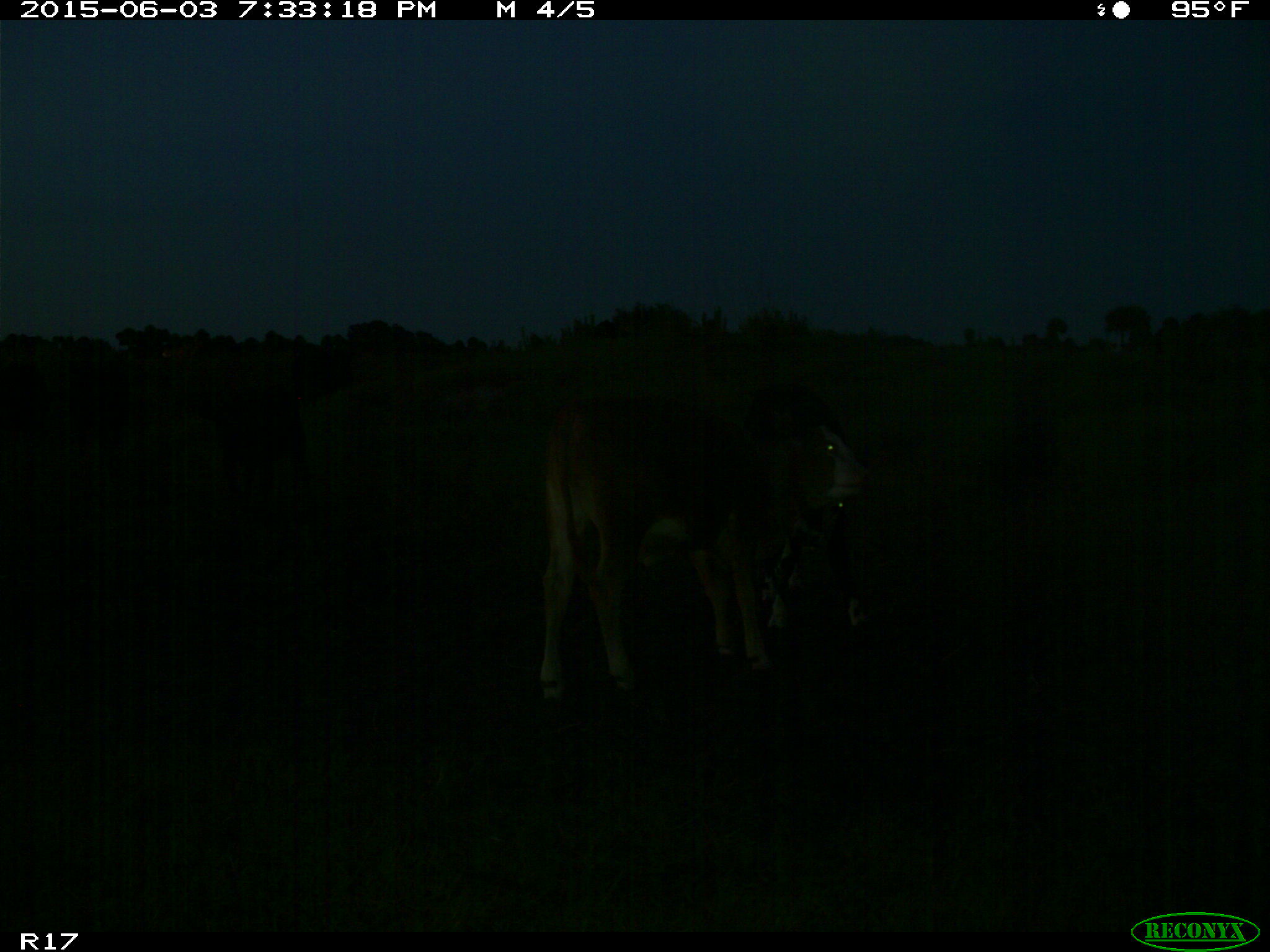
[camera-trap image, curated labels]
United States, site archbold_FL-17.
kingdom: Animalia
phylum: Chordata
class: Mammalia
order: Artiodactyla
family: Bovidae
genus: Bos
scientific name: Bos taurus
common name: domestic cow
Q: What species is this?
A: Bos taurus (domestic cow).